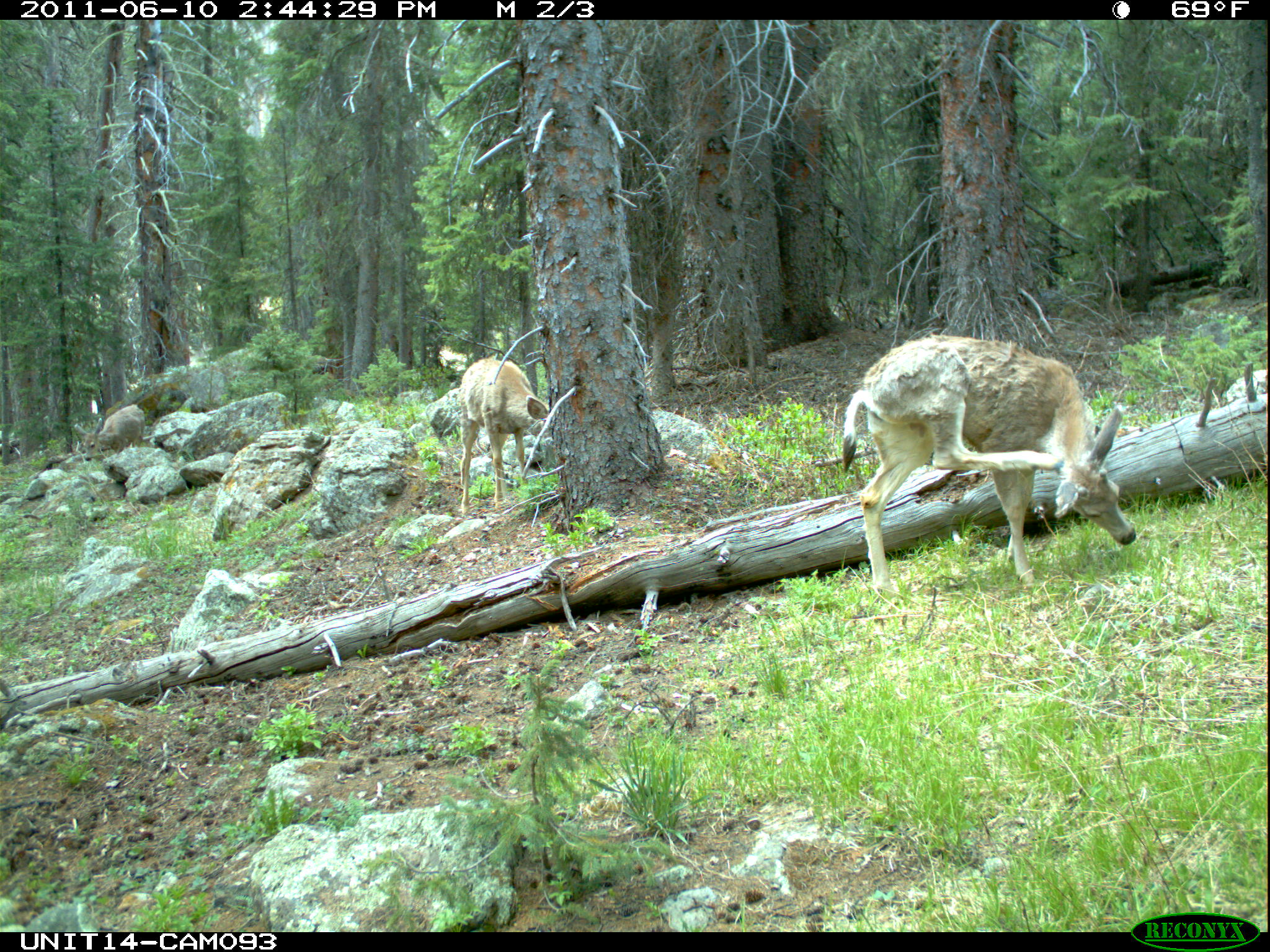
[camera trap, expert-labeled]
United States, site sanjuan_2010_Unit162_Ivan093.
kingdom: Animalia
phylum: Chordata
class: Mammalia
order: Artiodactyla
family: Cervidae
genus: Odocoileus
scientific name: Odocoileus hemionus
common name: mule deer